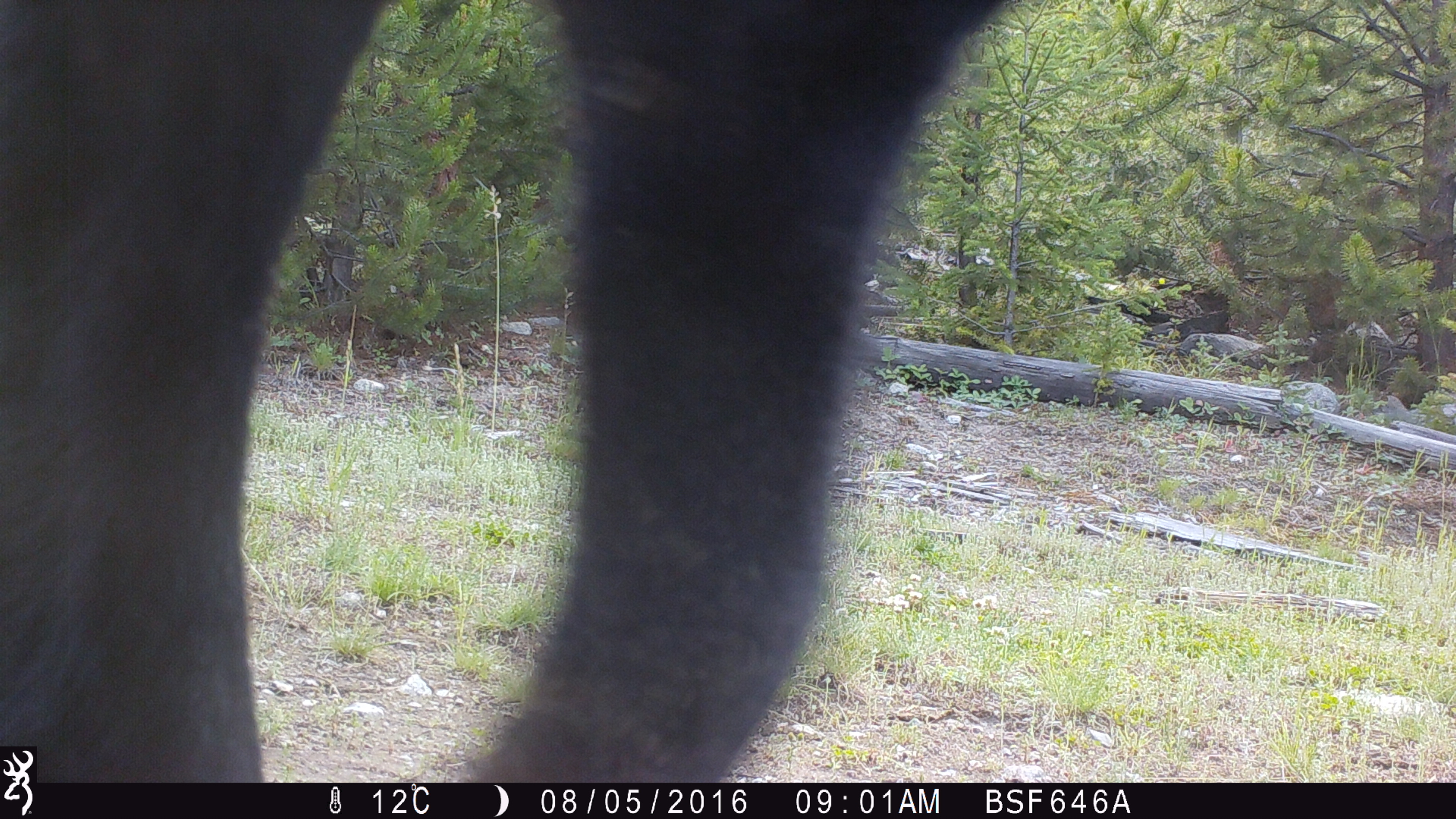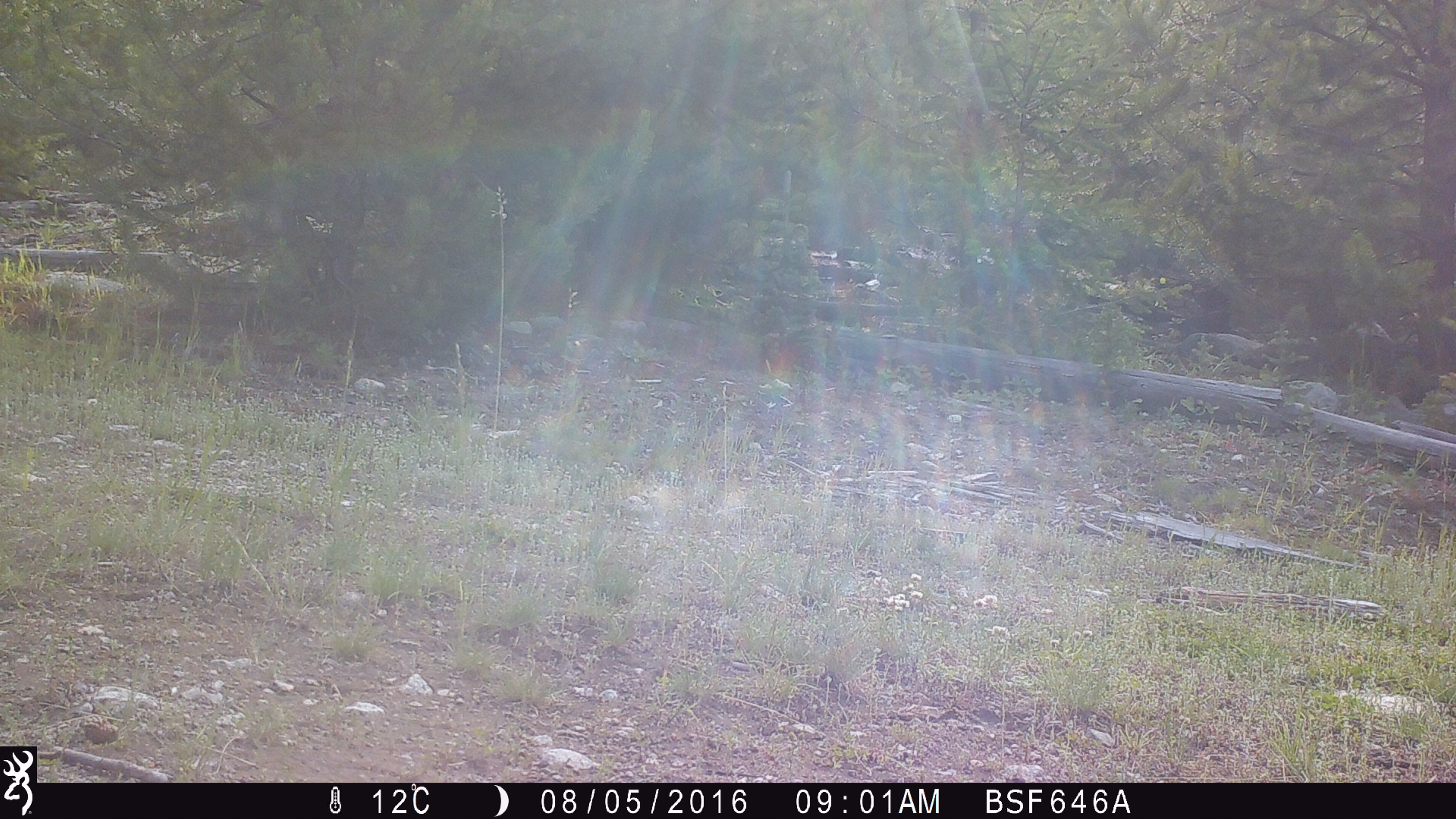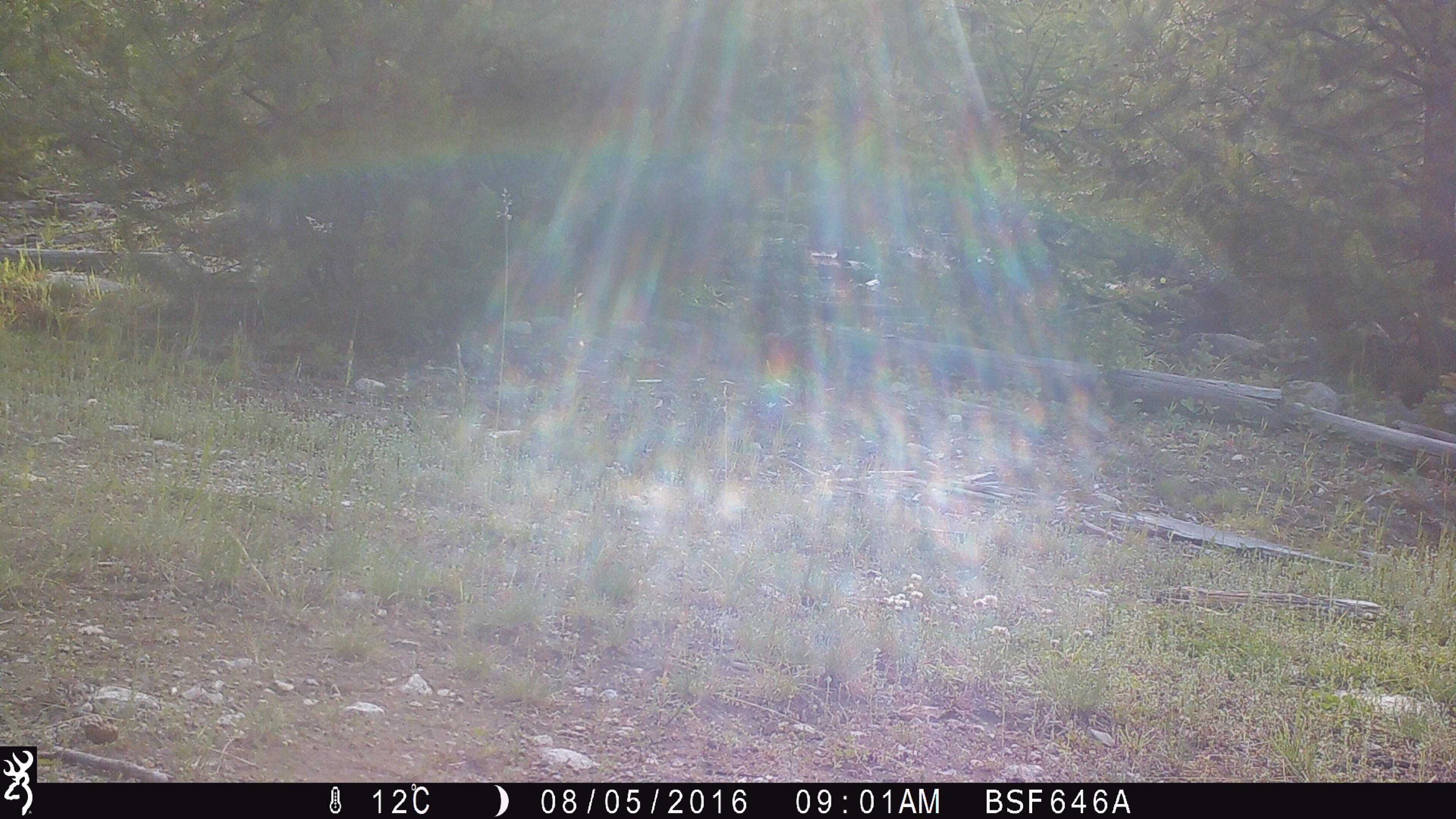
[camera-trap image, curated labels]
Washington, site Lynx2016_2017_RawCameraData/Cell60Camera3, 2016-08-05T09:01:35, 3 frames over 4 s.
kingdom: Animalia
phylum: Chordata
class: Mammalia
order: Artiodactyla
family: Bovidae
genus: Bos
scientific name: Bos taurus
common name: domestic cattle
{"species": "domestic cattle (Bos taurus)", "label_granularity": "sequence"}